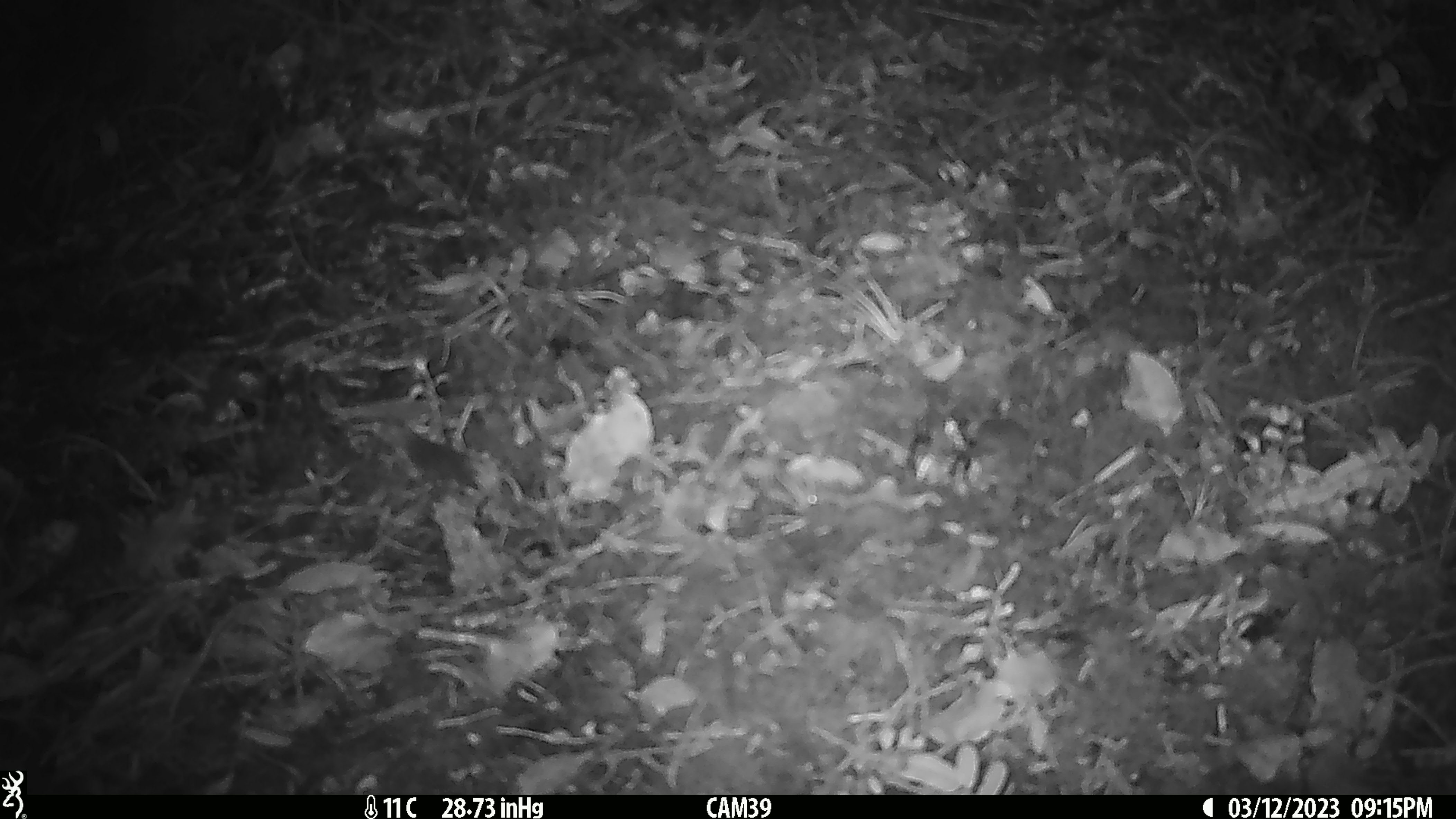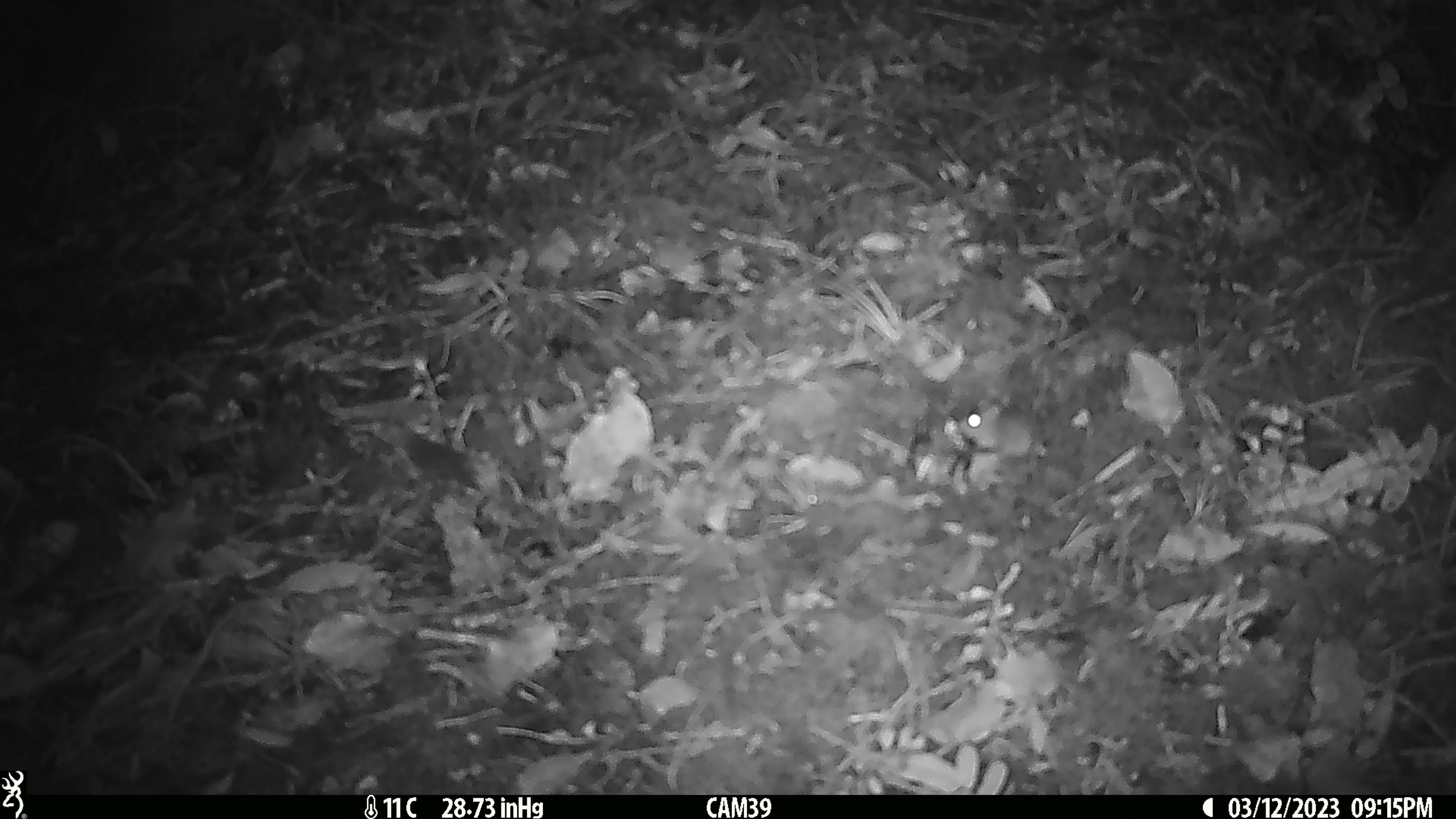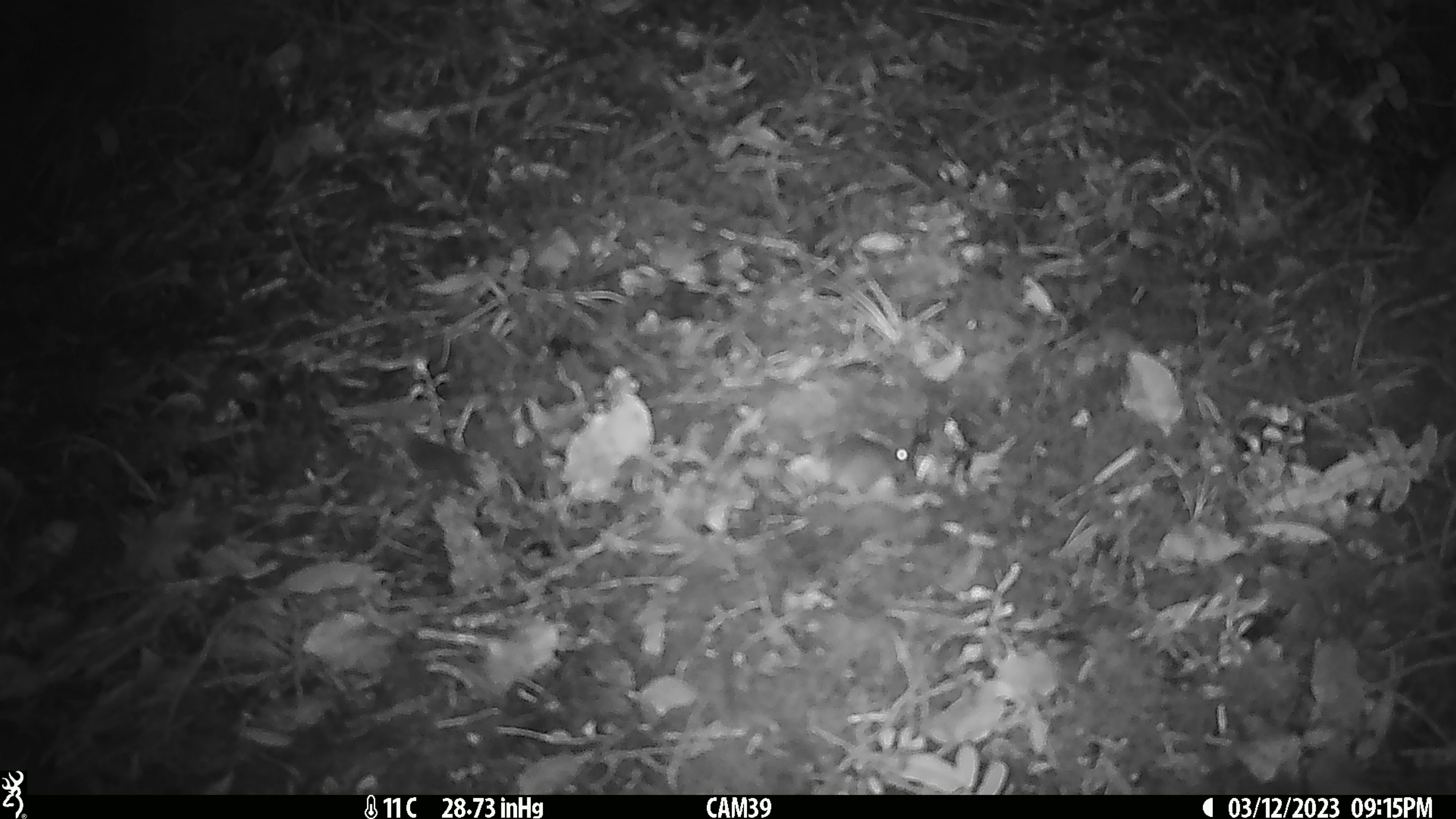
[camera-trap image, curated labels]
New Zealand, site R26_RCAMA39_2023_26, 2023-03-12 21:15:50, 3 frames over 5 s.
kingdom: Animalia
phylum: Chordata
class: Mammalia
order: Rodentia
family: Muridae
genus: Mus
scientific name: Mus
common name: mouse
Mouse (Mus).